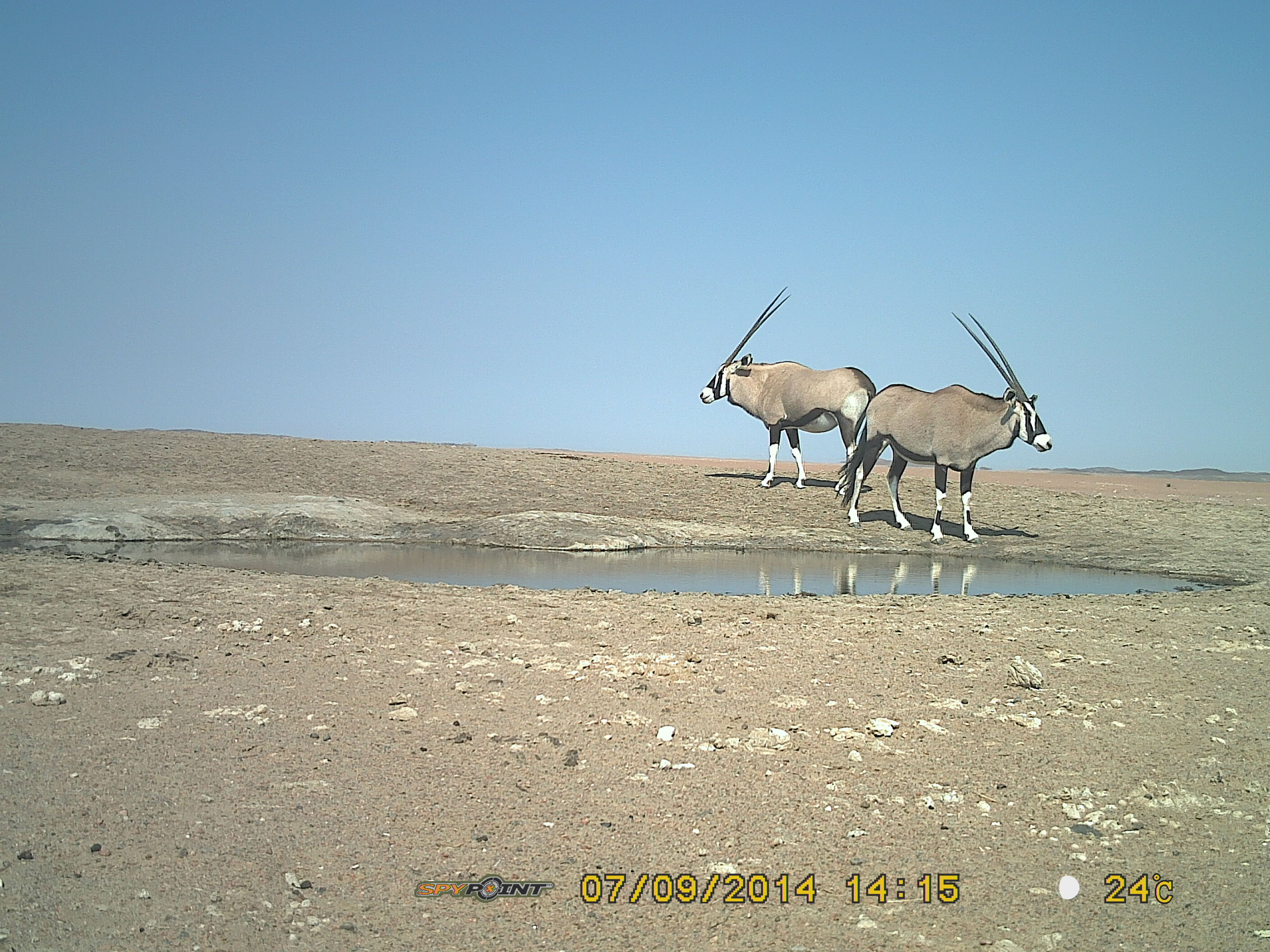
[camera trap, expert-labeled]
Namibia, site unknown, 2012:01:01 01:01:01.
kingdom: Animalia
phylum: Chordata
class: Mammalia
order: Artiodactyla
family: Bovidae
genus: Oryx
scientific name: Oryx gazella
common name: gemsbok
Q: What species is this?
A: Oryx gazella (gemsbok).